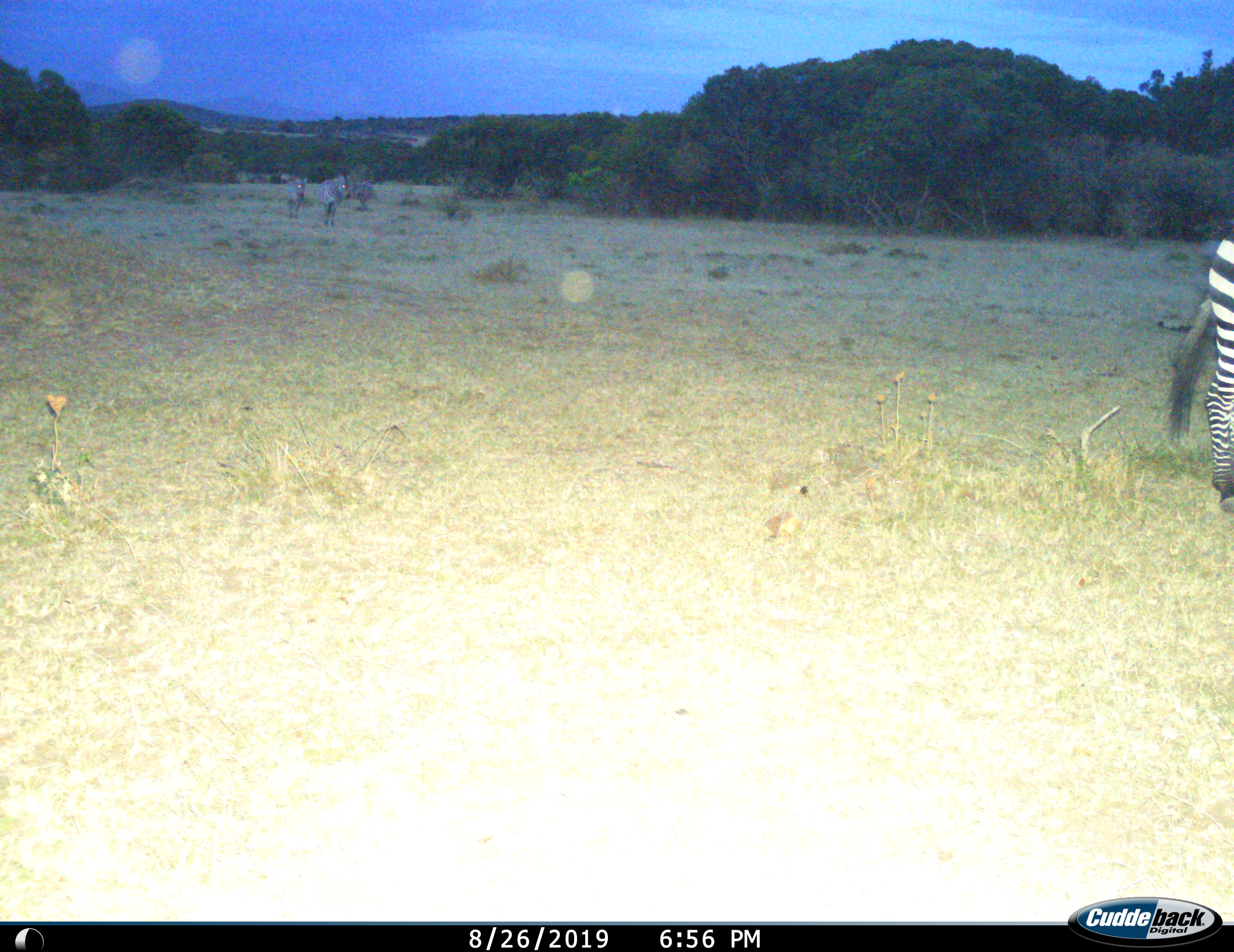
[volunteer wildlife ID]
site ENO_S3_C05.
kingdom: Animalia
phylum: Chordata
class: Mammalia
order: Perissodactyla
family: Equidae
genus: Equus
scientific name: Equus quagga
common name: plains zebra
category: zebraplains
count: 3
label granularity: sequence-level